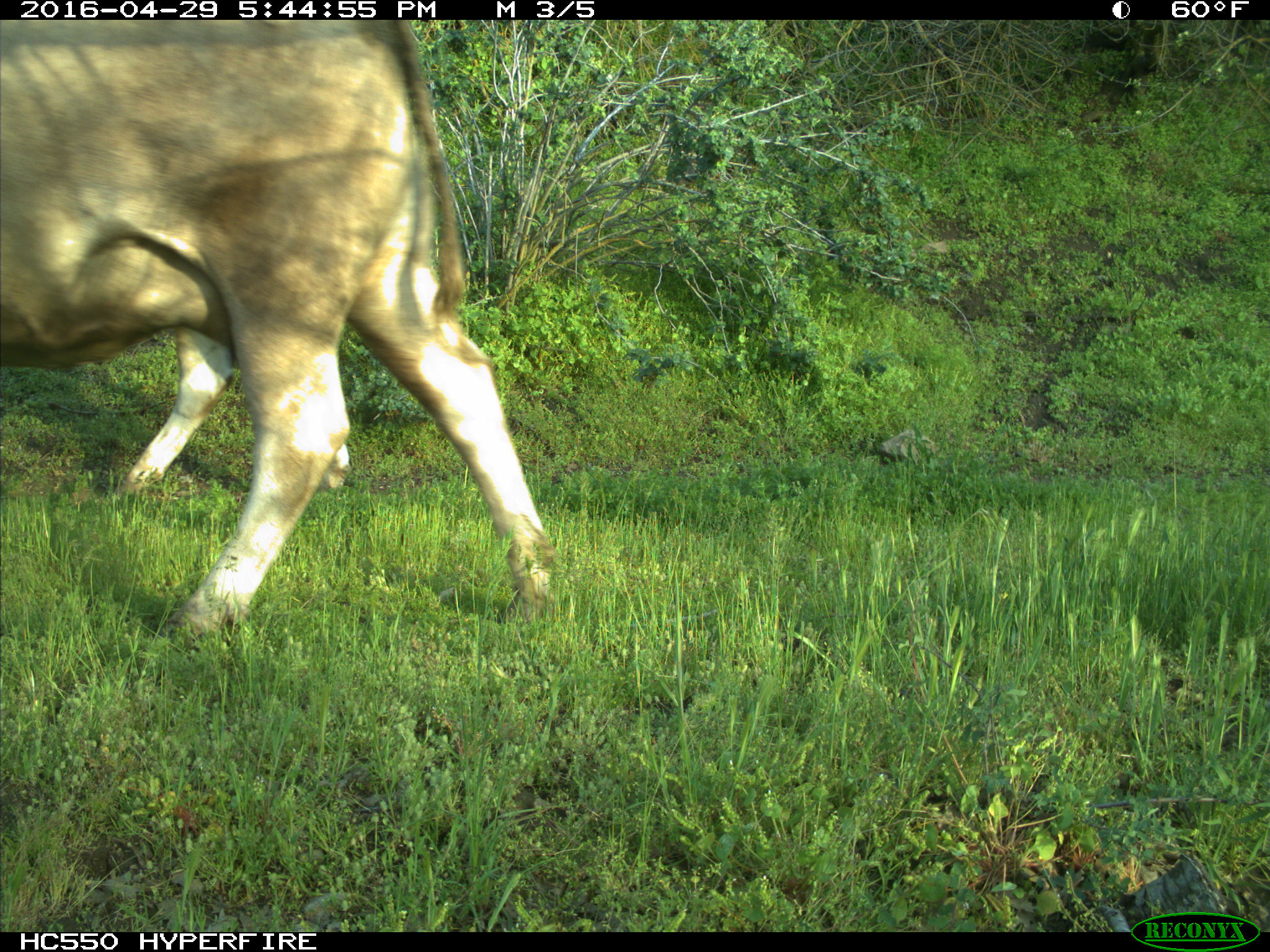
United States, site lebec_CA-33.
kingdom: Animalia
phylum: Chordata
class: Mammalia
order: Artiodactyla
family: Bovidae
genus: Bos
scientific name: Bos taurus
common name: domestic cow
Bos taurus (domestic cow).